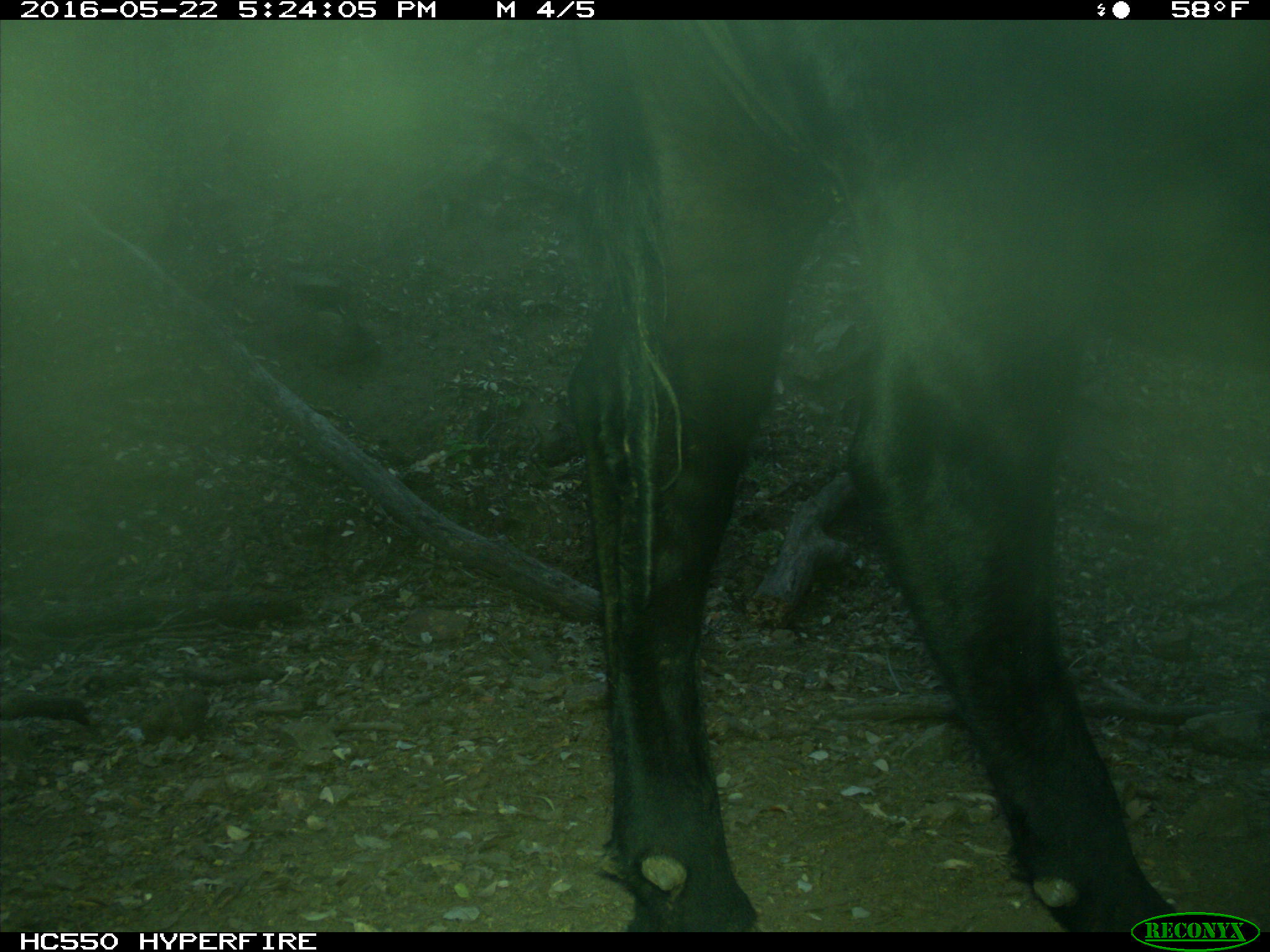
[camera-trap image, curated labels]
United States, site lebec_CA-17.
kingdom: Animalia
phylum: Chordata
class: Mammalia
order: Artiodactyla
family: Bovidae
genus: Bos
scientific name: Bos taurus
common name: domestic cow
Bos taurus (domestic cow).